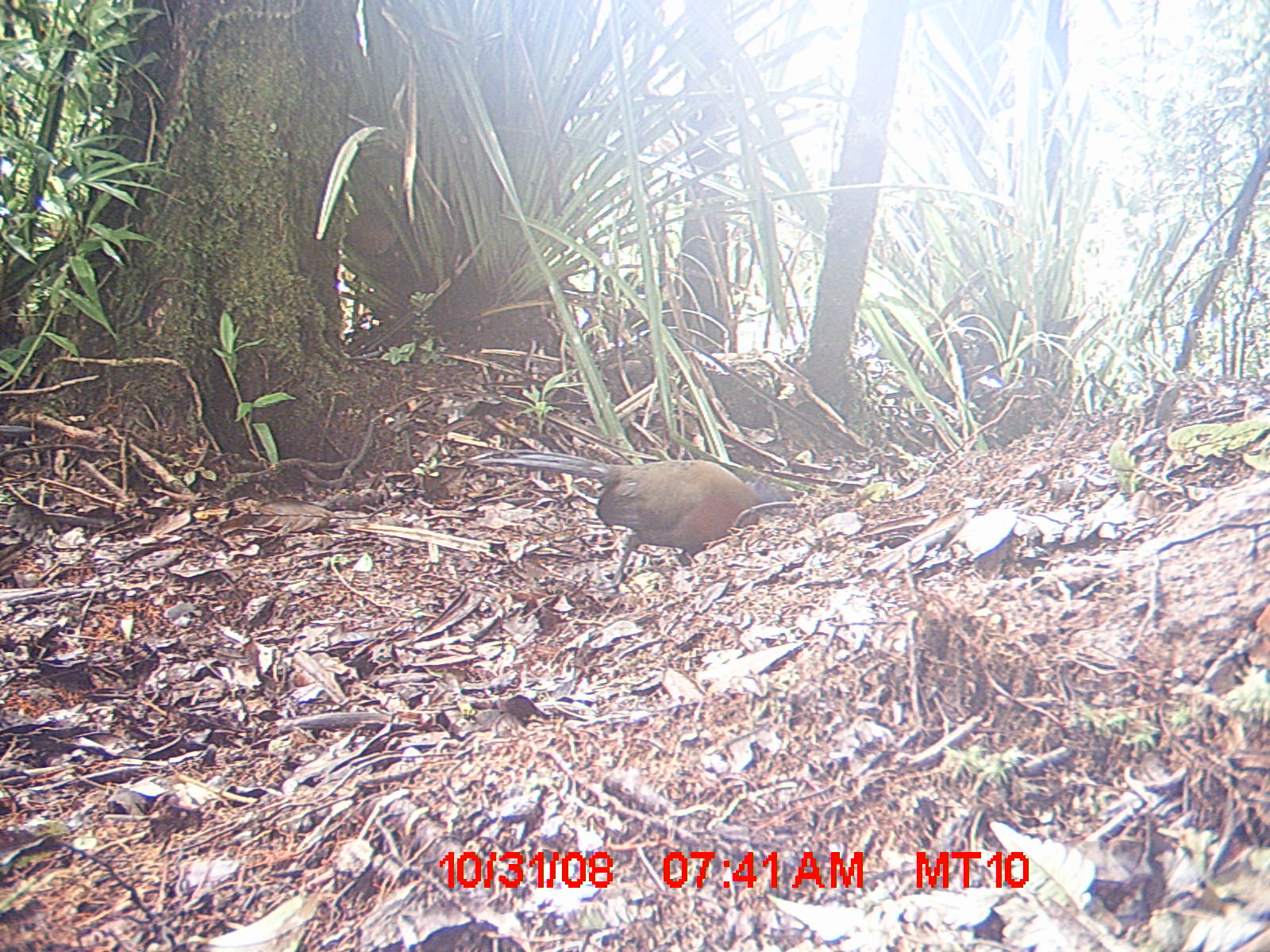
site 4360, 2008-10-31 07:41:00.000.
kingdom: Animalia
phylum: Chordata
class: Aves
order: Coraciiformes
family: Brachypteraciidae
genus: Brachypteracias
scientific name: Brachypteracias squamiger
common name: scaly ground-roller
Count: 1.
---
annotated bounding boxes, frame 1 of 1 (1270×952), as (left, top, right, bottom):
brachypteracias squamiger: (453, 447, 762, 584)